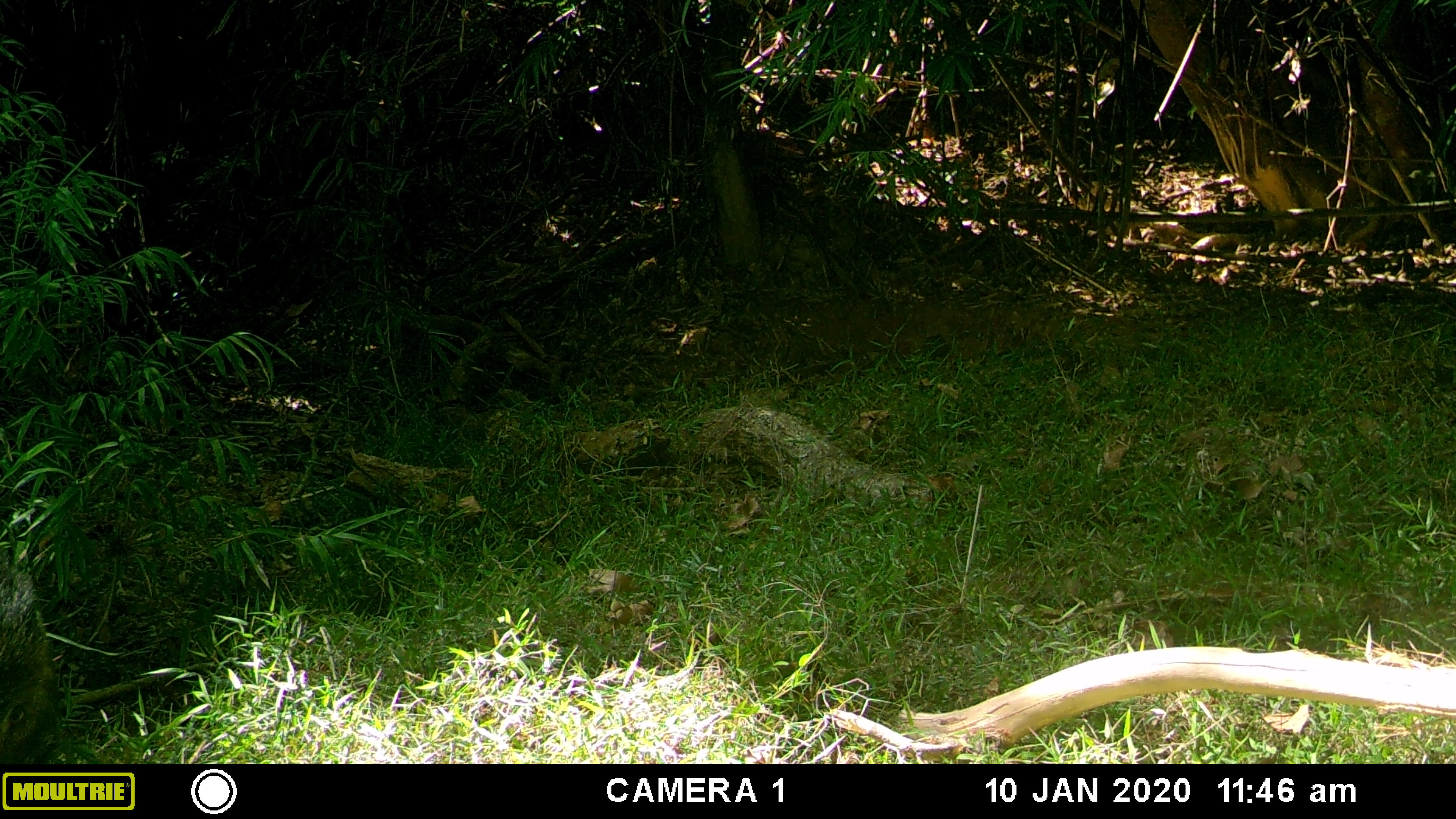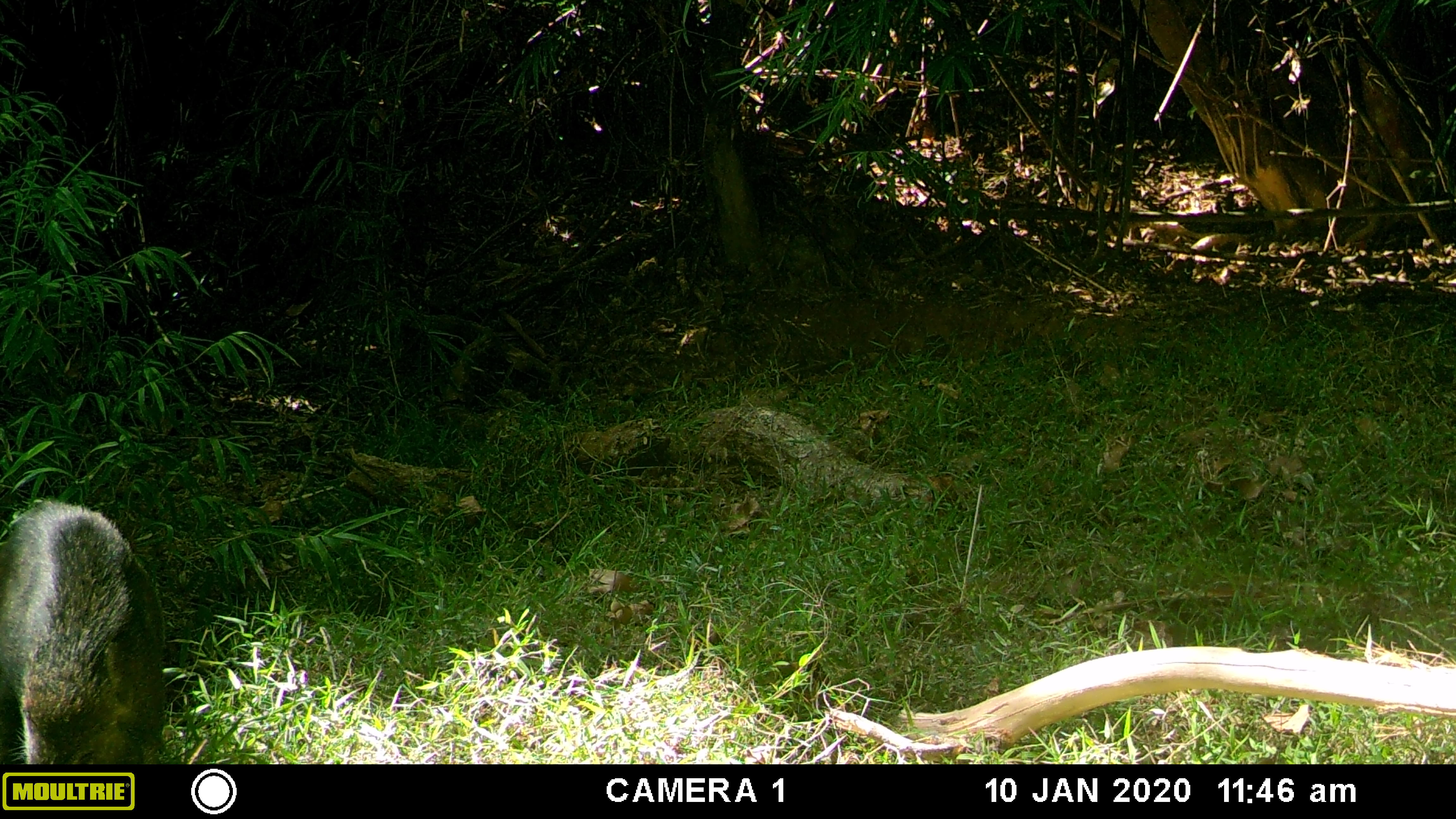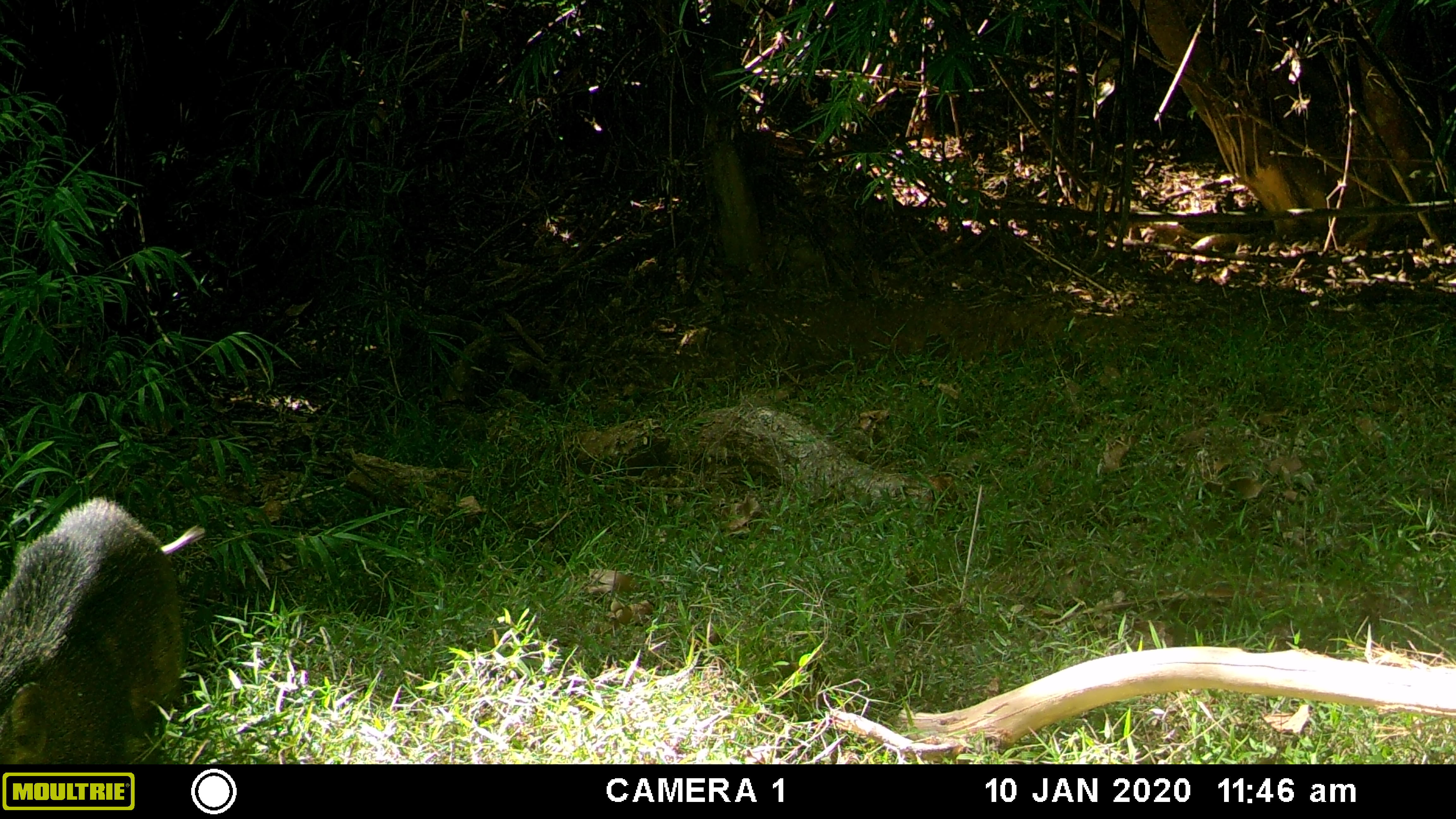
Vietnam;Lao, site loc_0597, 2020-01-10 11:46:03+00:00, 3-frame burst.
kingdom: Animalia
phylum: Chordata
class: Mammalia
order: Artiodactyla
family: Suidae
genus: Sus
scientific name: Sus scrofa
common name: eurasian wild pig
Eurasian wild pig (Sus scrofa). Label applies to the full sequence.